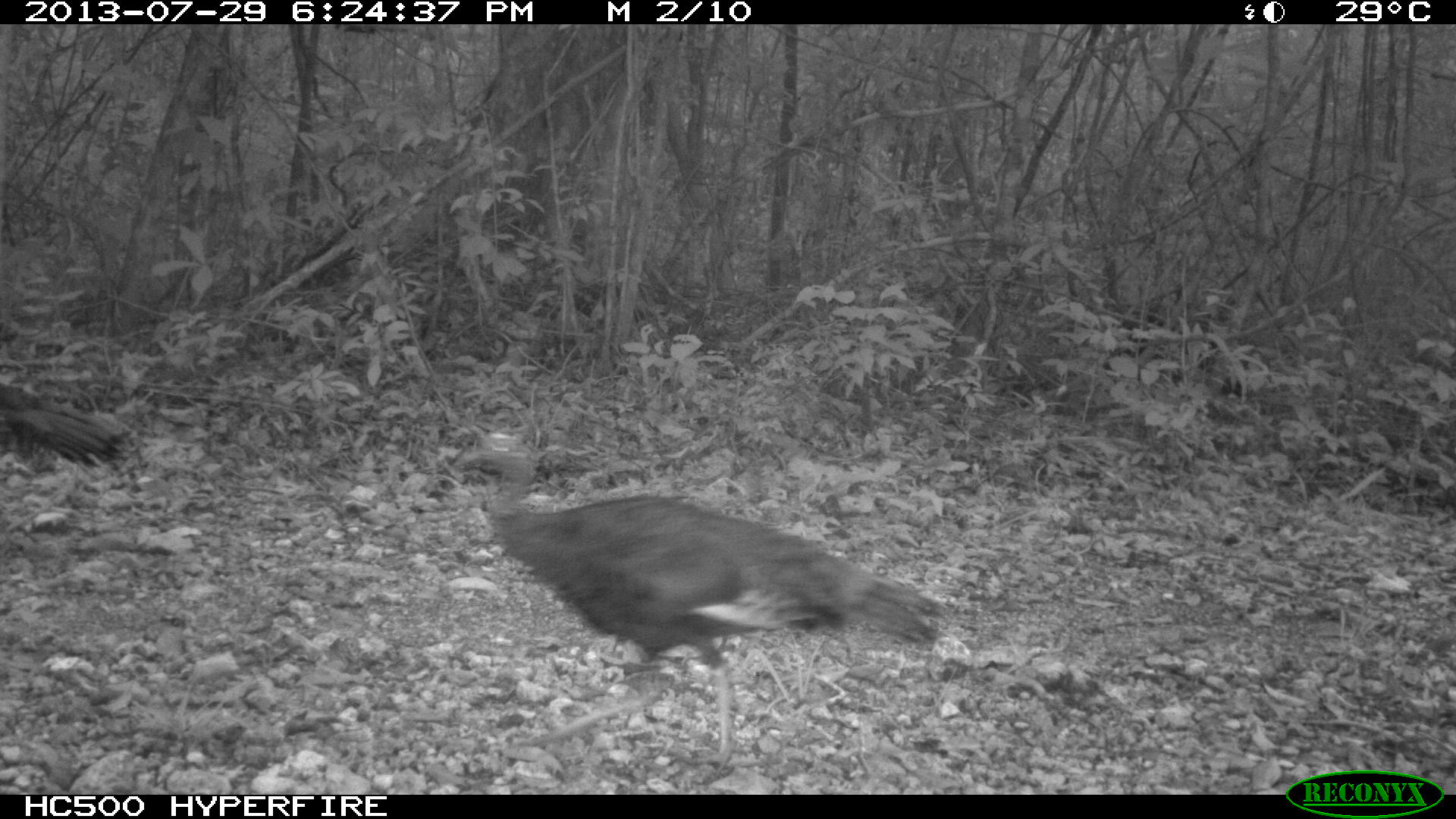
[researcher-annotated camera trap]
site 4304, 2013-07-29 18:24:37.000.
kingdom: Animalia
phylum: Chordata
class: Aves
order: Galliformes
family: Phasianidae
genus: Meleagris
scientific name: Meleagris ocellata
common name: ocellated turkey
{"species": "Meleagris ocellata (ocellated turkey)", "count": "2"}